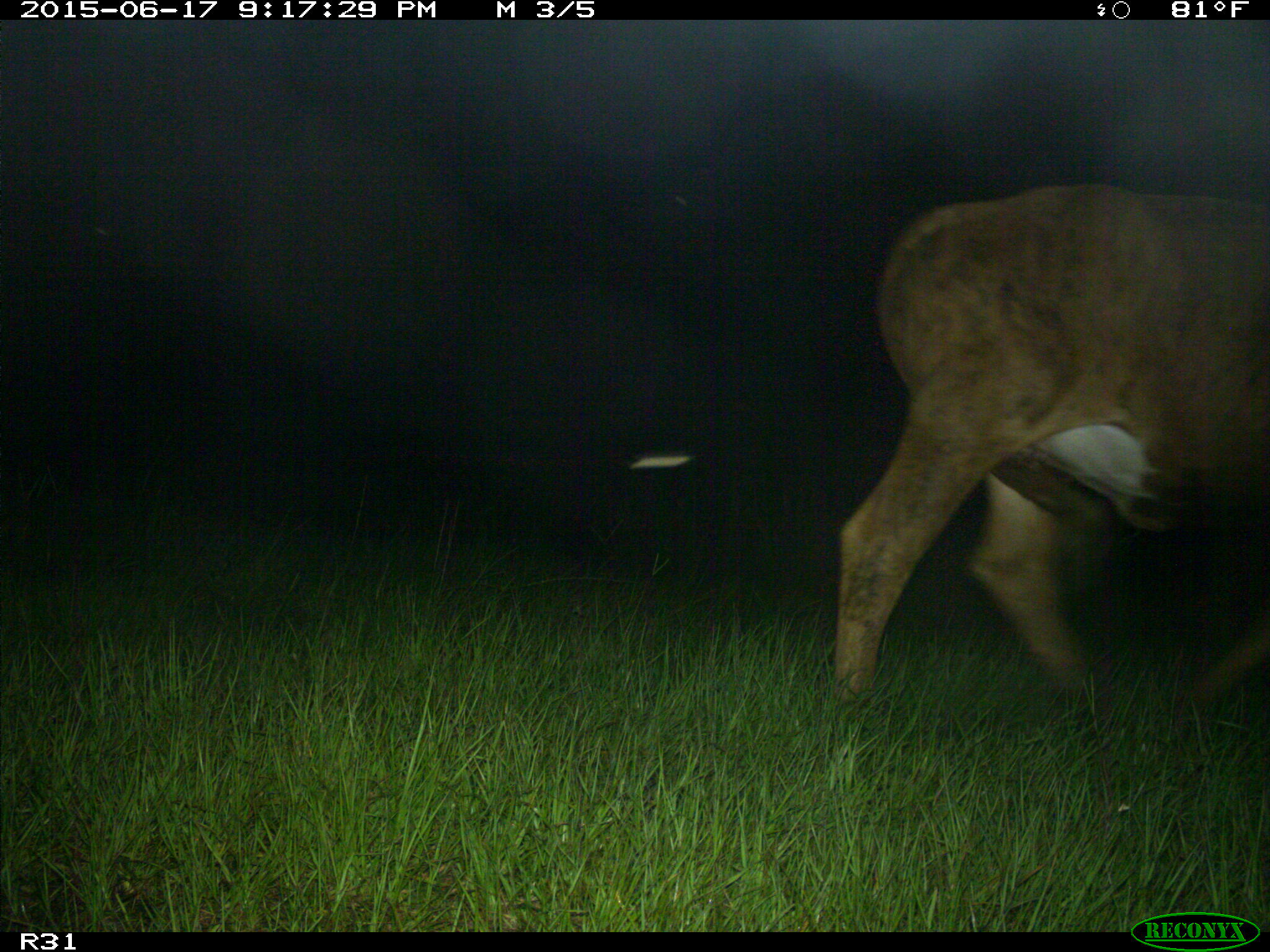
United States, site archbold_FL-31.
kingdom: Animalia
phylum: Chordata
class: Mammalia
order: Artiodactyla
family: Bovidae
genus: Bos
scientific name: Bos taurus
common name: domestic cow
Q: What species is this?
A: Bos taurus (domestic cow).